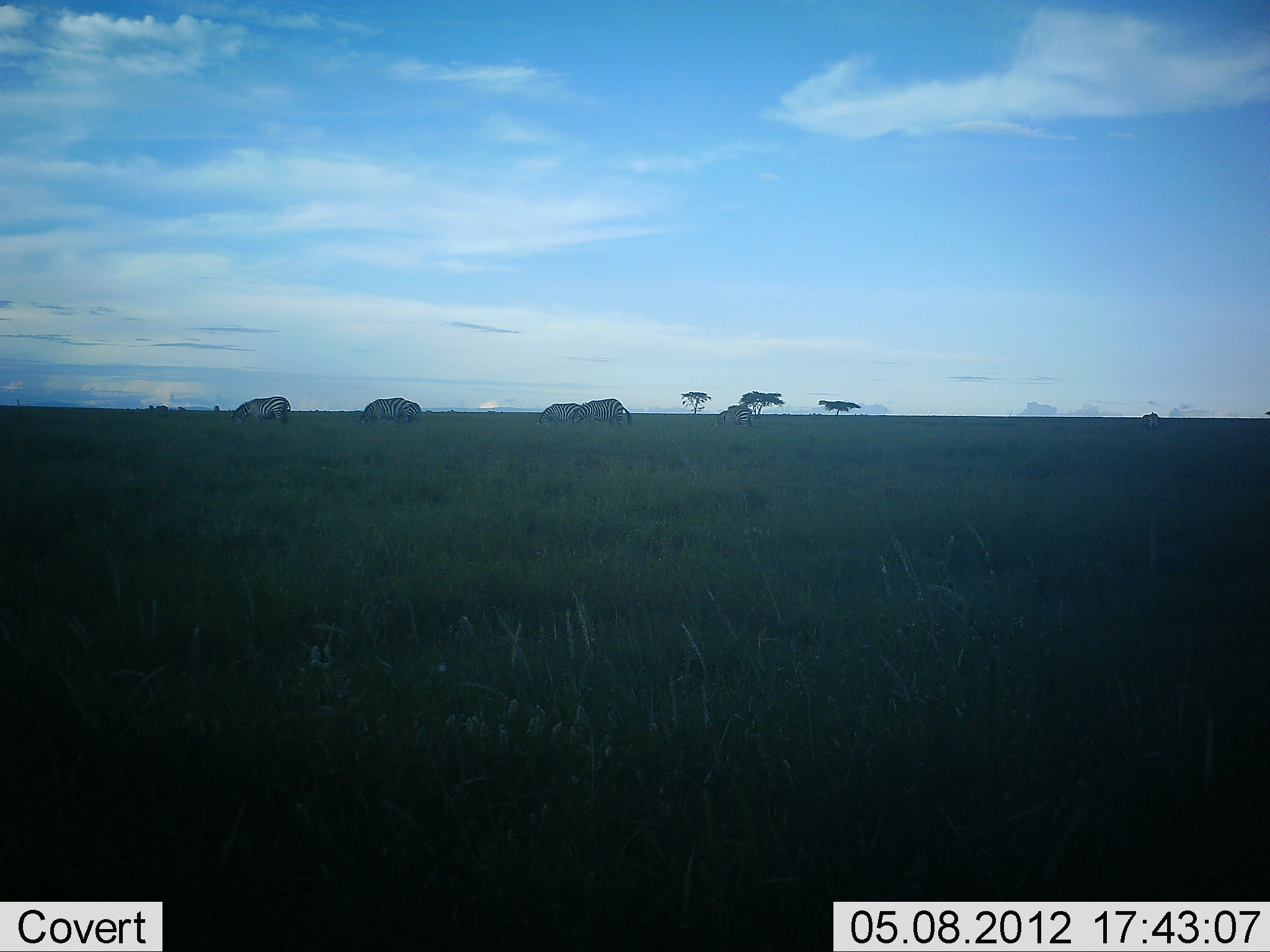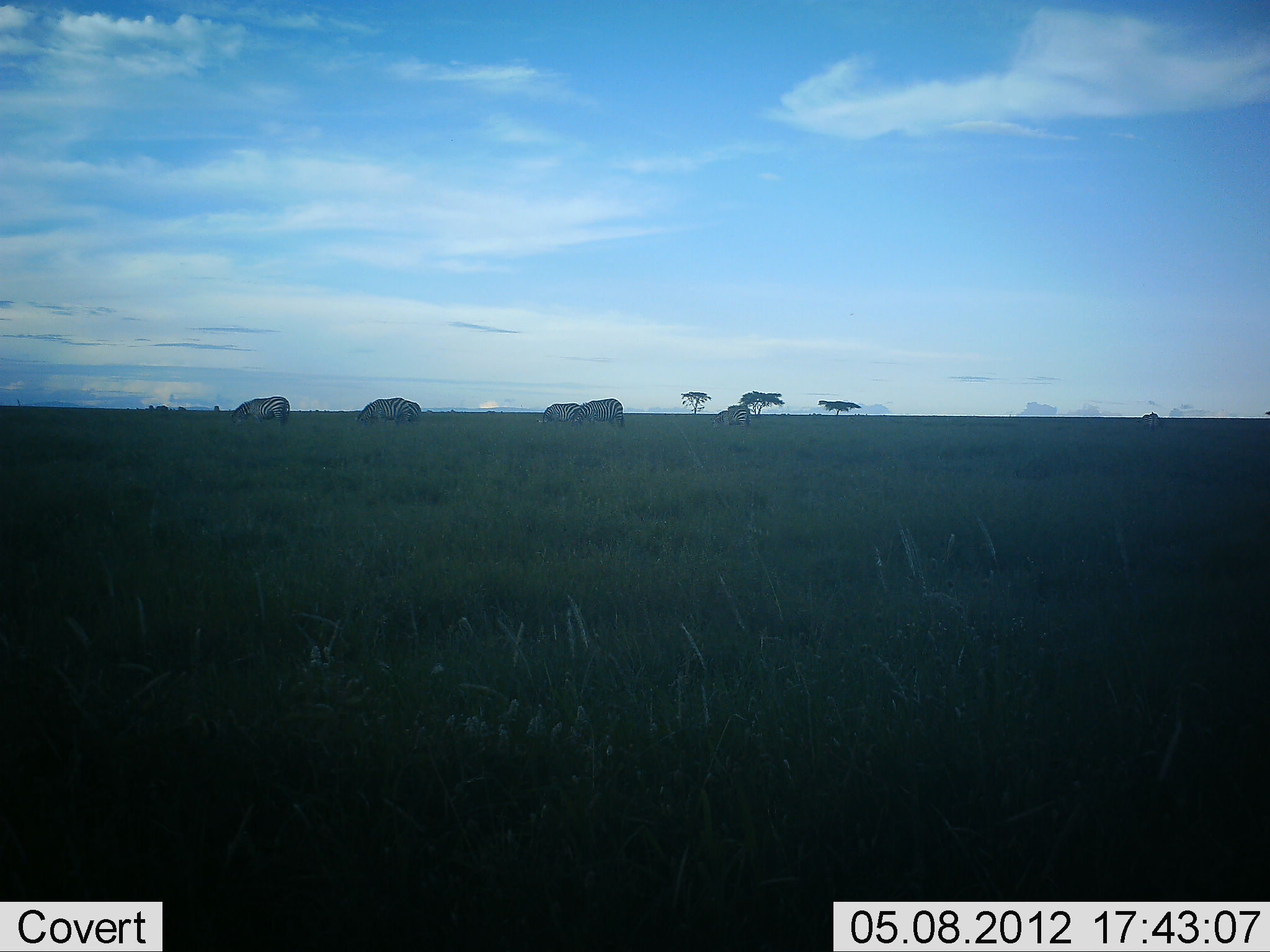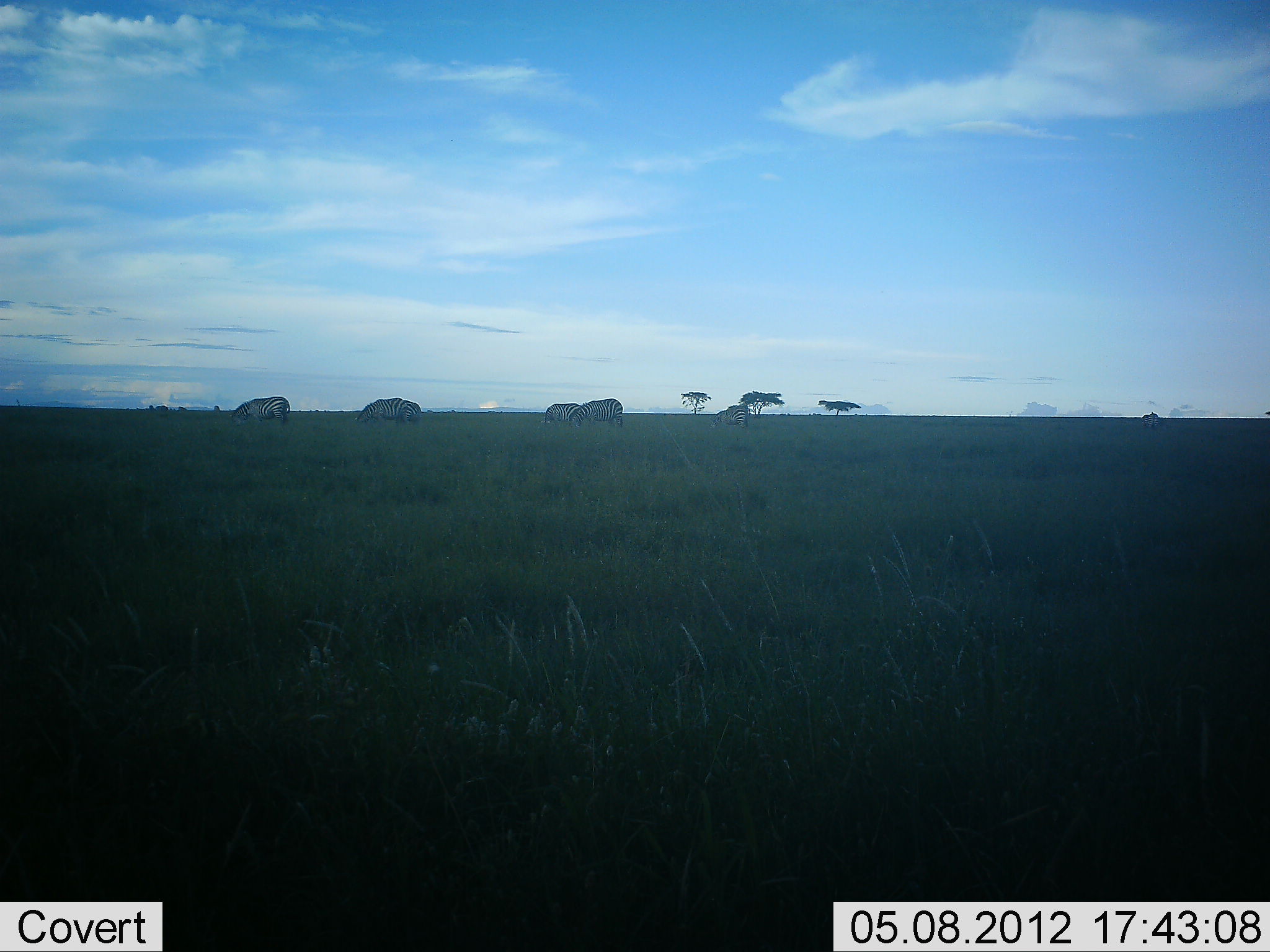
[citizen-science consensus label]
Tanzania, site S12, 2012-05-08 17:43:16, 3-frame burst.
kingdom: Animalia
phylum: Chordata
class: Mammalia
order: Perissodactyla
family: Equidae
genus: Equus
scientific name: Equus quagga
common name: plains zebra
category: zebra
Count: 6.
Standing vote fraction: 43%.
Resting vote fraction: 0%.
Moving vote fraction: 0%.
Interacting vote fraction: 0%.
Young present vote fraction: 0%.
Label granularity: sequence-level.